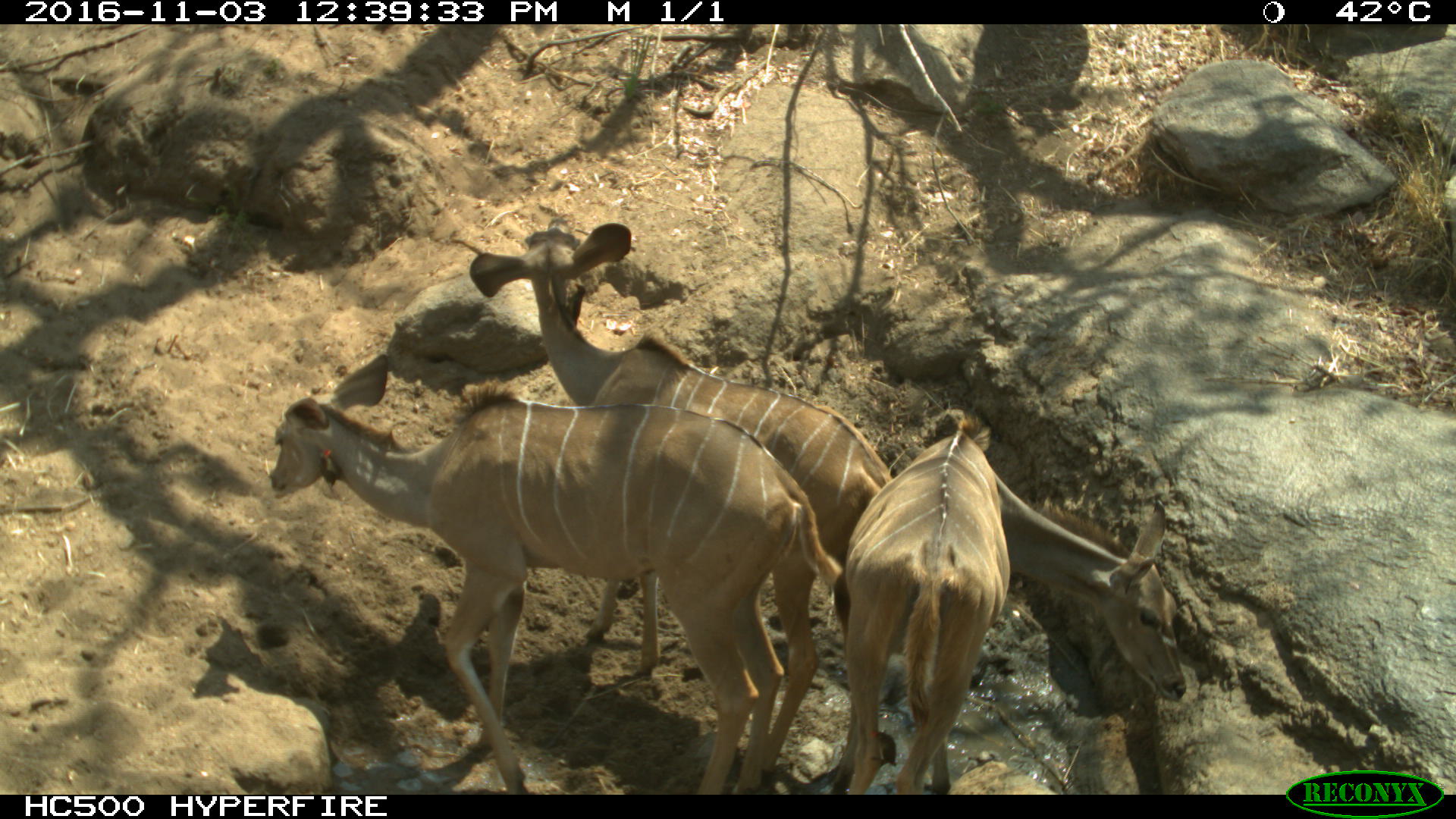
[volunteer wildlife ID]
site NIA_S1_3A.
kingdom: Animalia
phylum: Chordata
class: Mammalia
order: Artiodactyla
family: Bovidae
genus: Tragelaphus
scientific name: Tragelaphus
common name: kudu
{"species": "kudu (Tragelaphus)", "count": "3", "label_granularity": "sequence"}